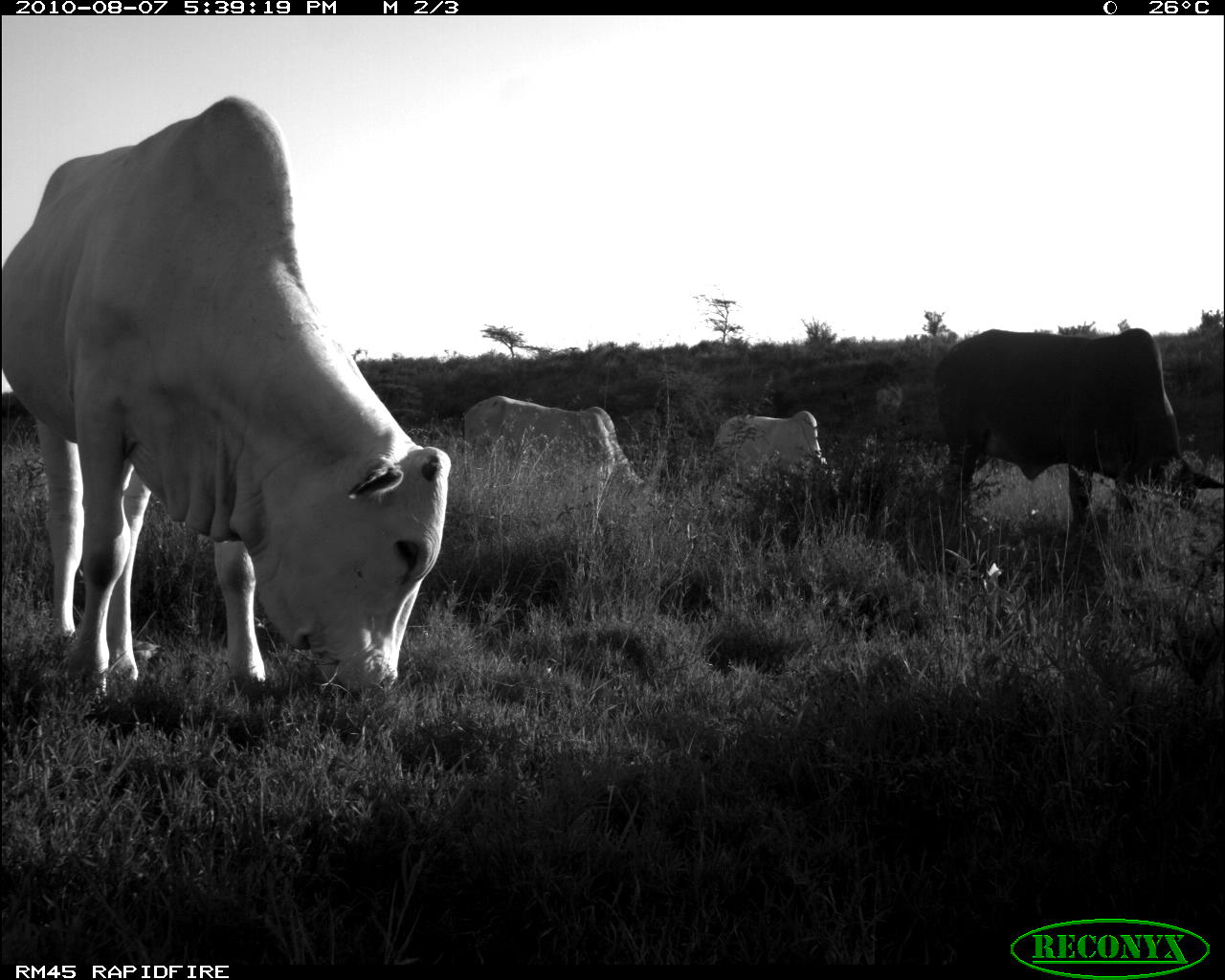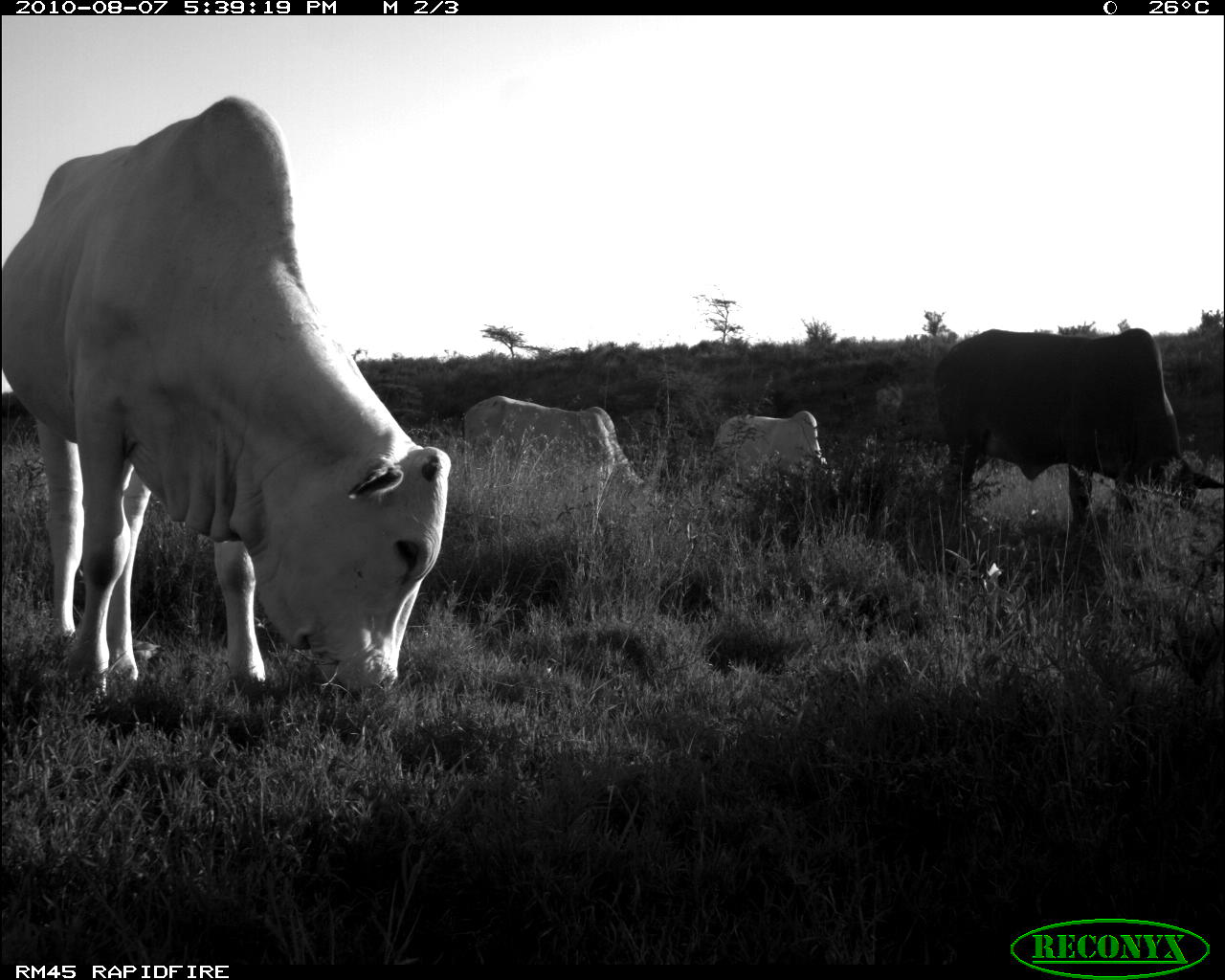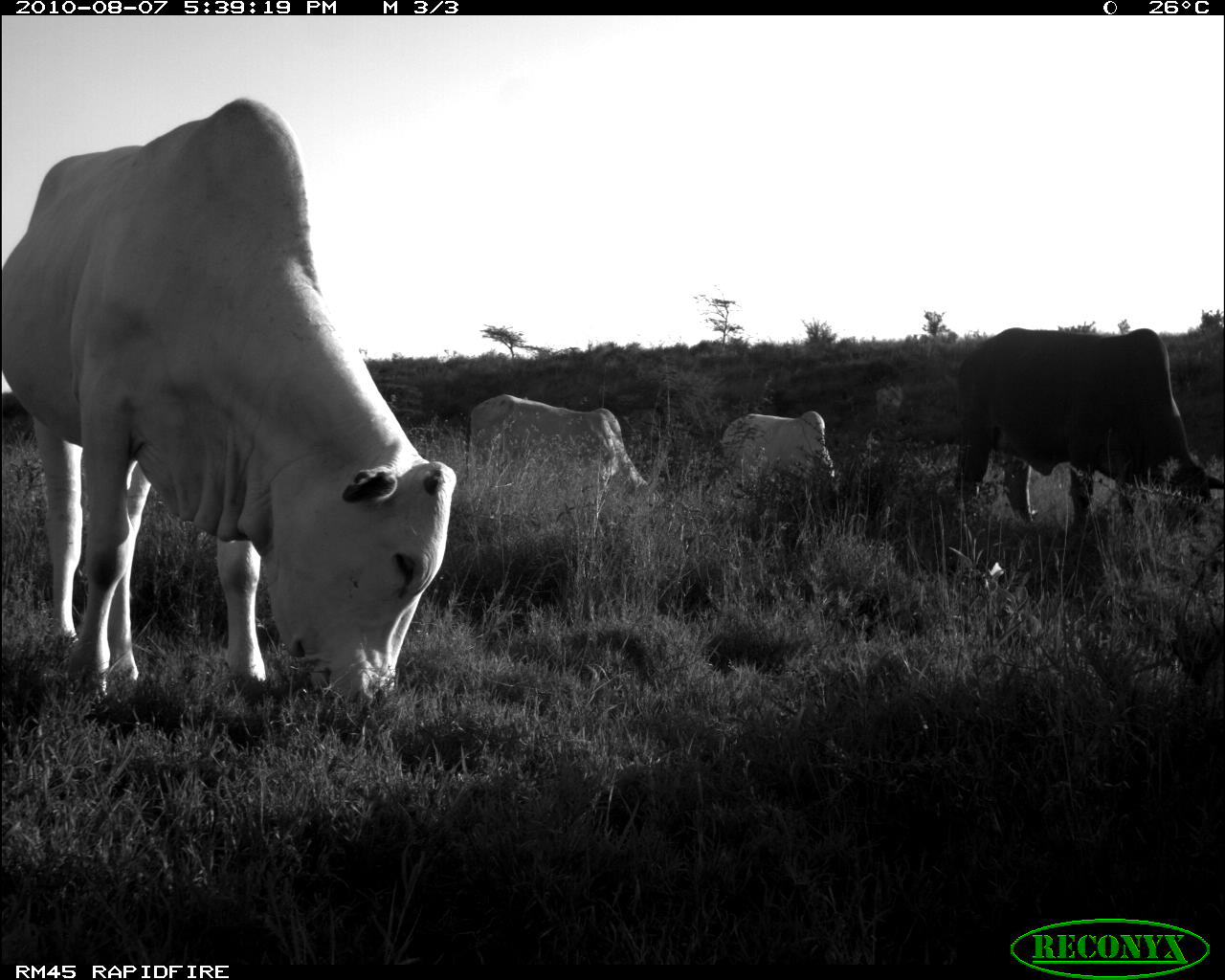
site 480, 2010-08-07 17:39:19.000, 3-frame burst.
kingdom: Animalia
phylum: Chordata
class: Mammalia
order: Artiodactyla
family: Bovidae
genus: Bos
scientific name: Bos taurus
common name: domestic cattle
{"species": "Bos taurus (domestic cattle)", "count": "4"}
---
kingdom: Animalia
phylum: Chordata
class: Aves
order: Passeriformes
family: Buphagidae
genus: Buphagus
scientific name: Buphagus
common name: oxpeckers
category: buphagus sp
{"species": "buphagus sp (oxpeckers) (Buphagus)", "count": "1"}